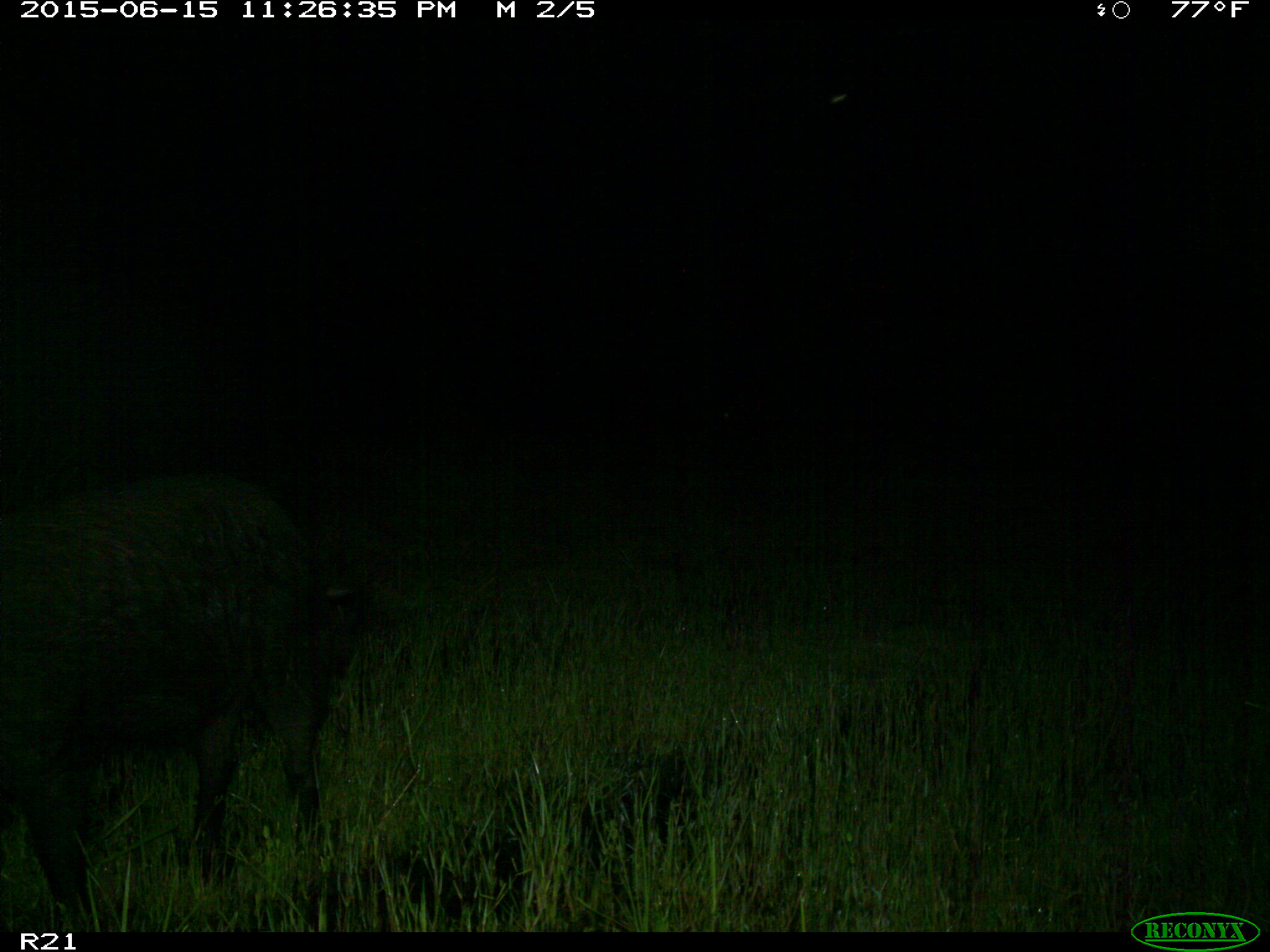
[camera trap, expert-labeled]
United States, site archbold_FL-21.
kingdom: Animalia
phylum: Chordata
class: Mammalia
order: Artiodactyla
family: Suidae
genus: Sus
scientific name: Sus scrofa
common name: wild boar